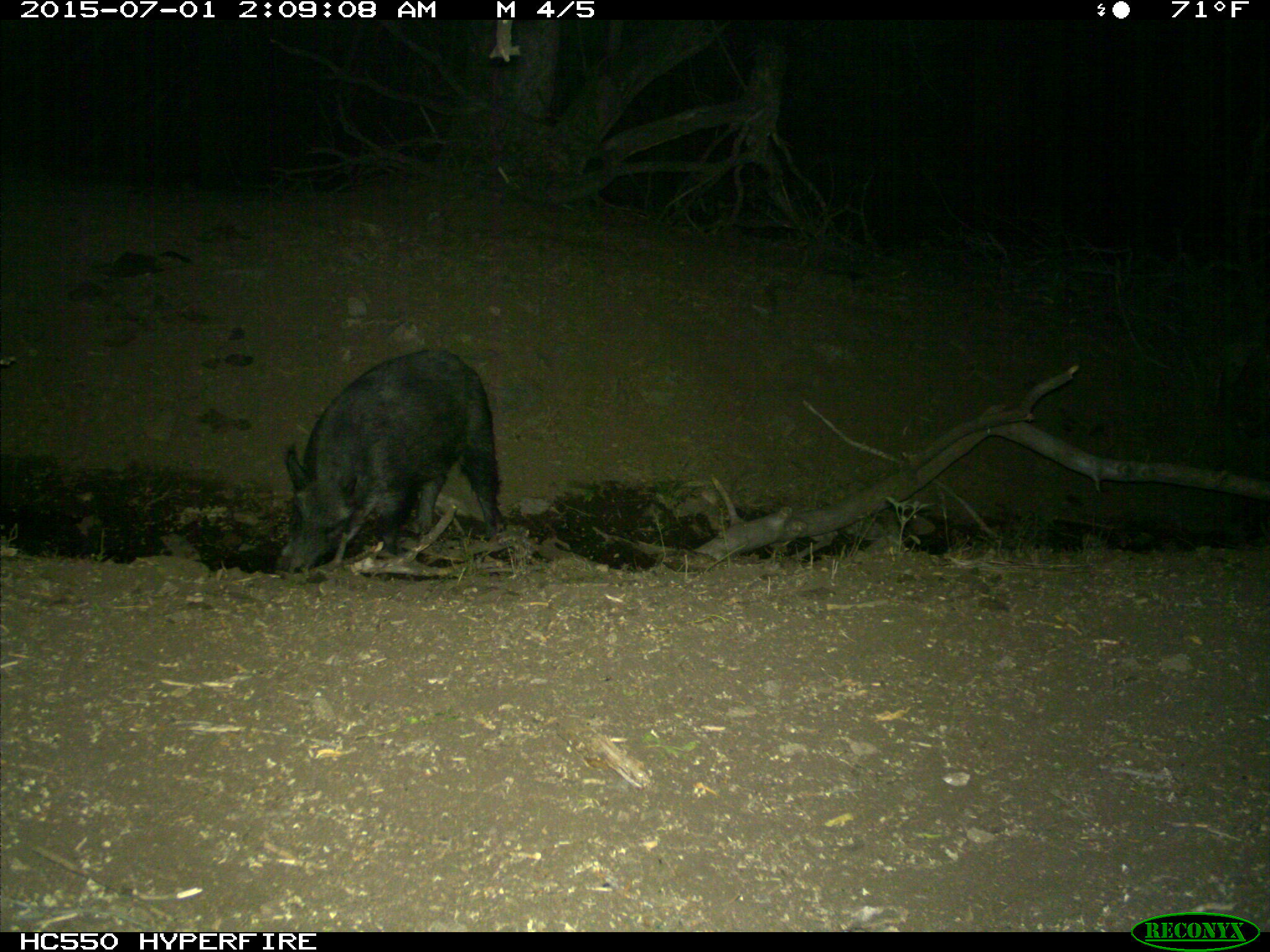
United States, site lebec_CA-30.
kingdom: Animalia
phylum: Chordata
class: Mammalia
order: Artiodactyla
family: Suidae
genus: Sus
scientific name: Sus scrofa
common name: wild boar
Sus scrofa (wild boar).